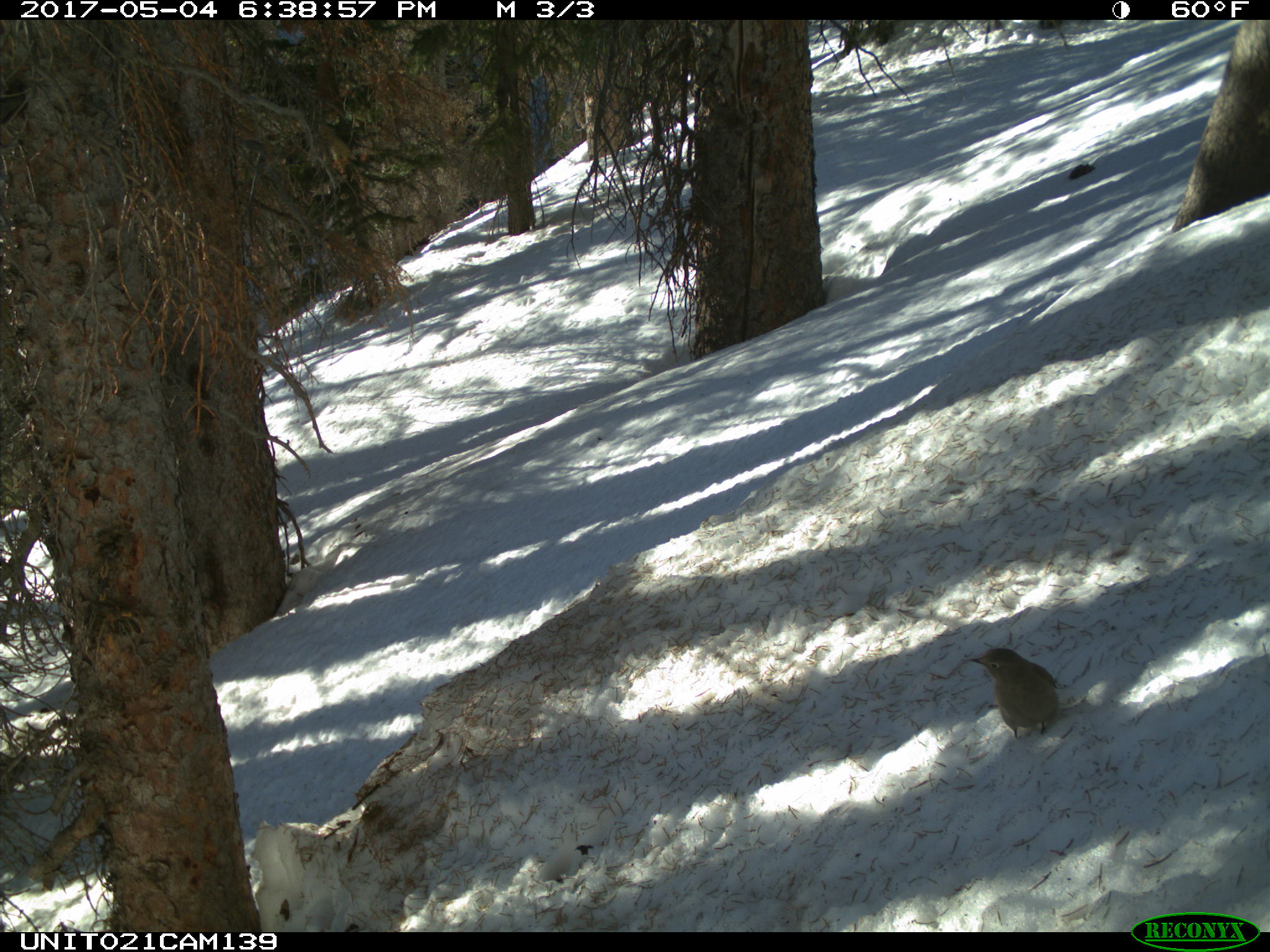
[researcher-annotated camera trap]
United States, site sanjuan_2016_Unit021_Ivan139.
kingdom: Animalia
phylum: Chordata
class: Aves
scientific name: Aves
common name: birds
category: unidentified bird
Unidentified bird (birds) (Aves).